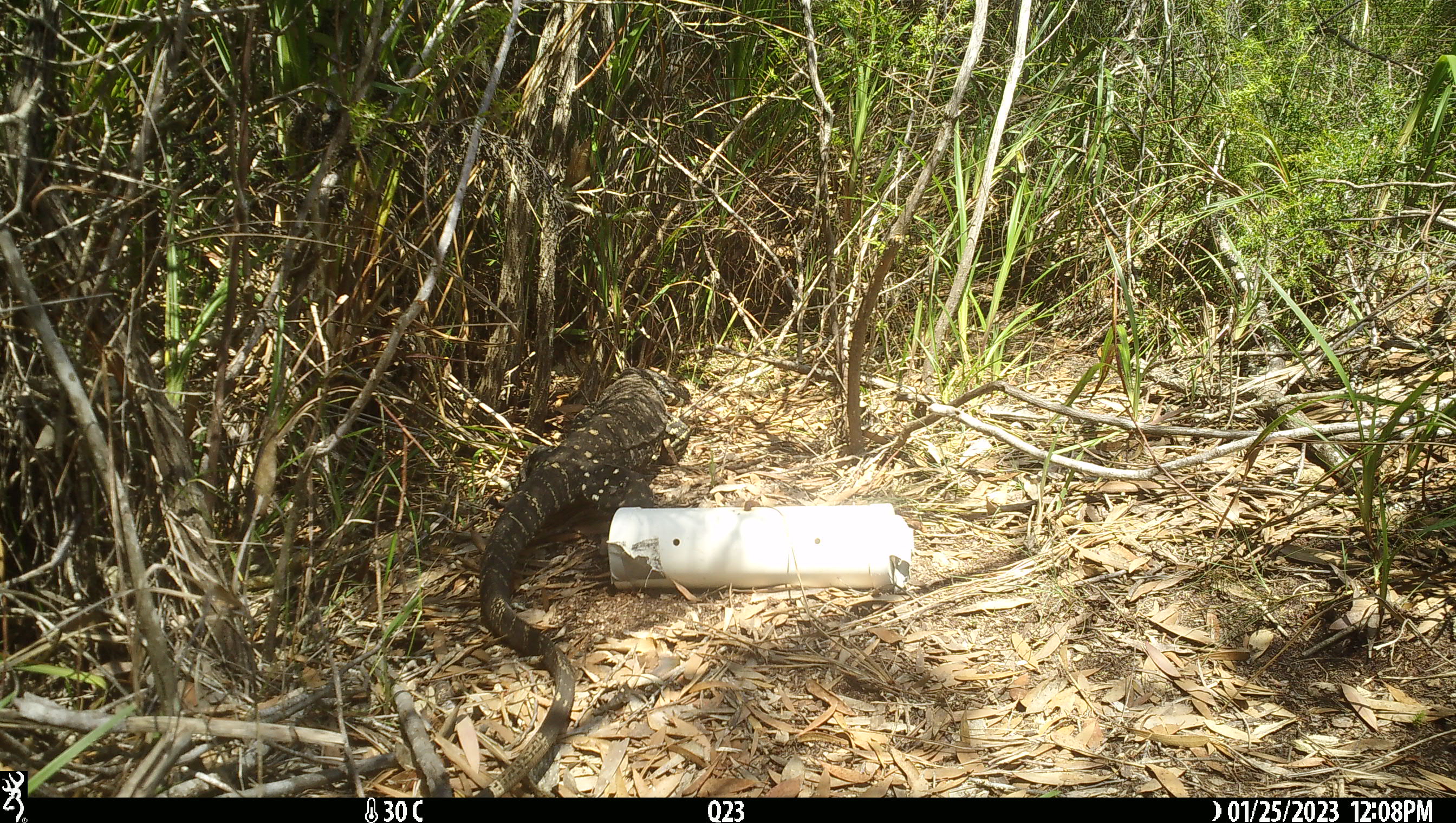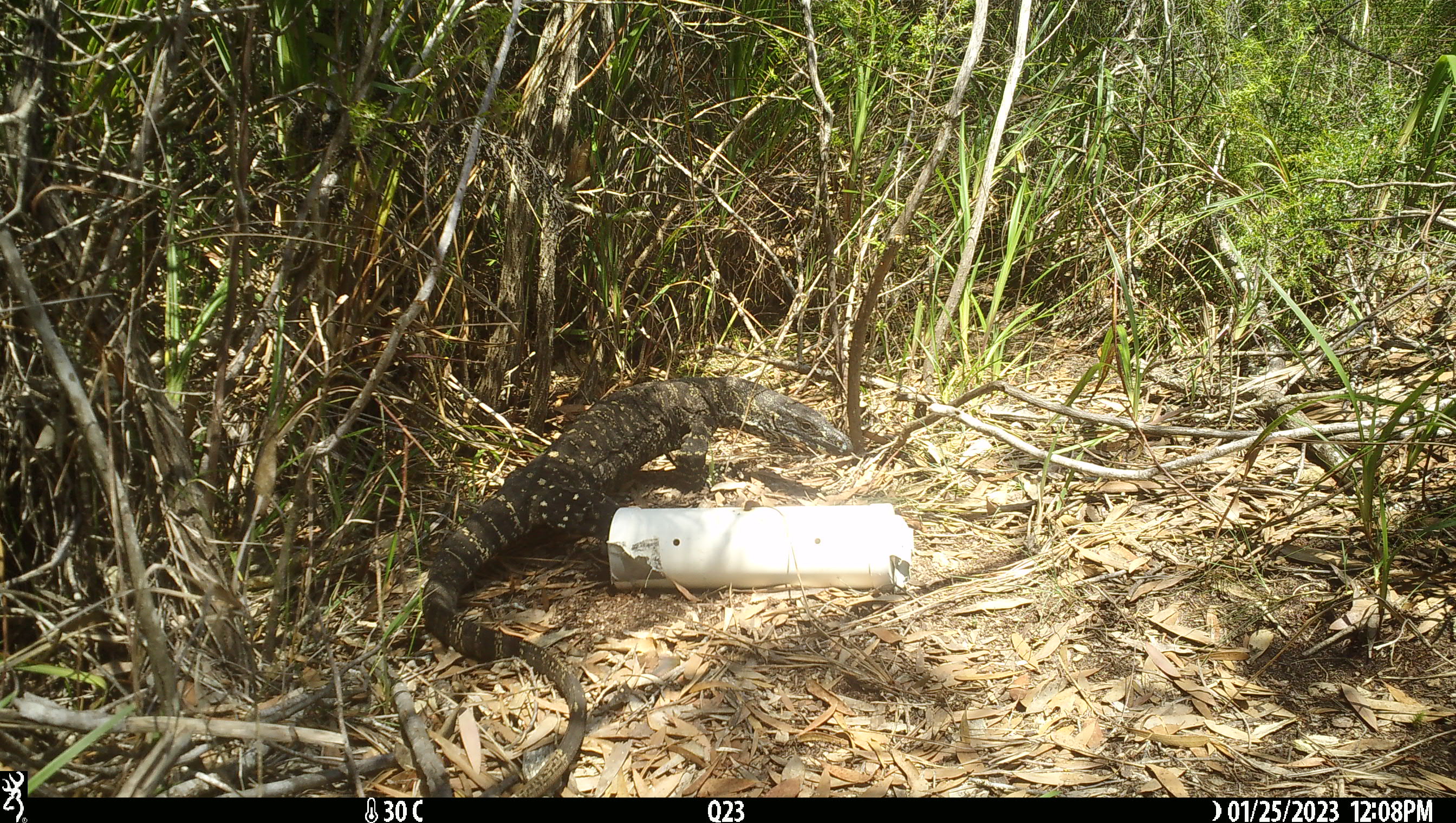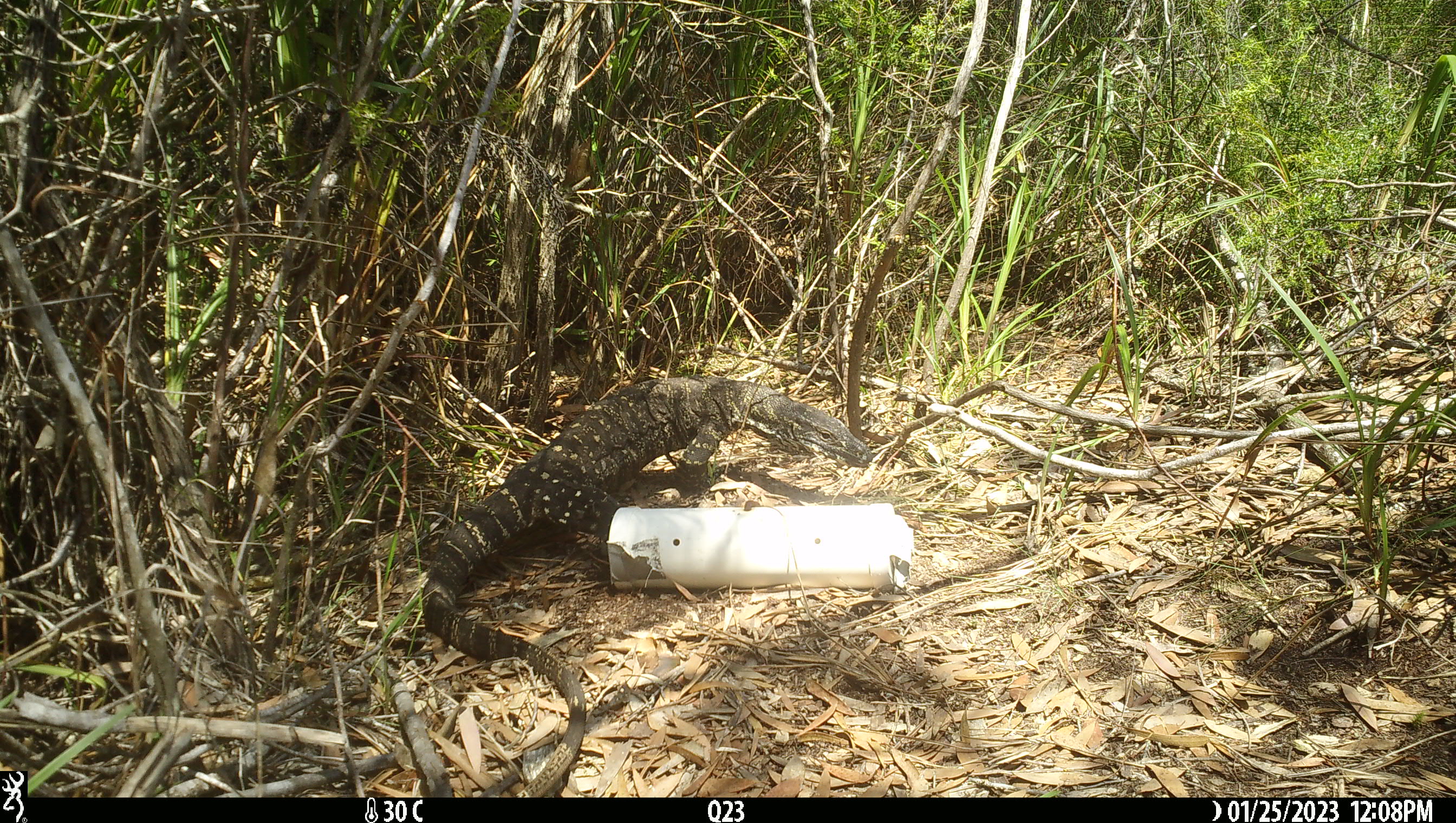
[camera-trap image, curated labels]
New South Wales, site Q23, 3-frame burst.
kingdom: Animalia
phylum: Chordata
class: Reptilia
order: Squamata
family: Varanidae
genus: Varanus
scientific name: Varanus varius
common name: lace monitor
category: goanna